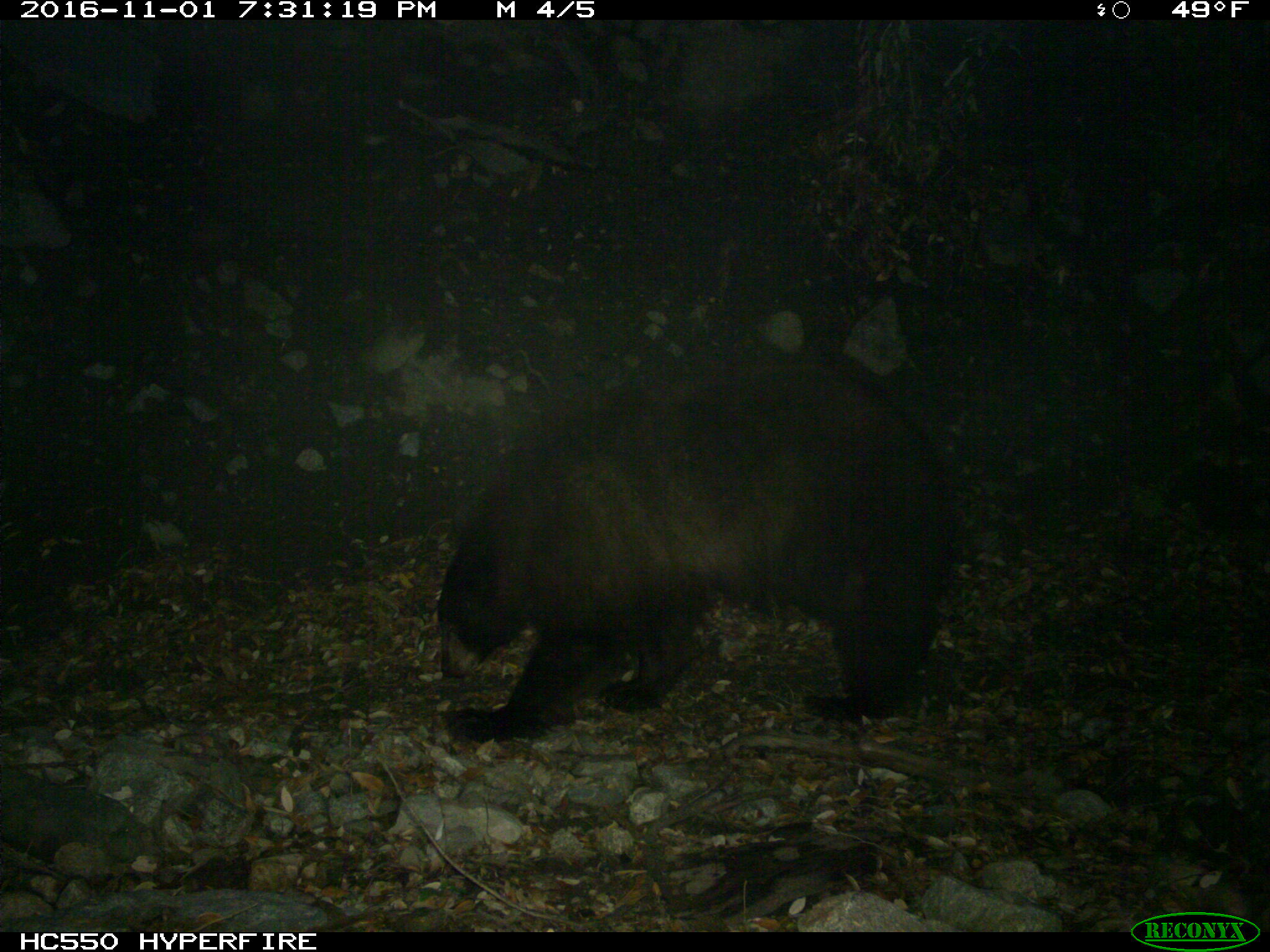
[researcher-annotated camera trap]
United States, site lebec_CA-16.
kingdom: Animalia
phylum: Chordata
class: Mammalia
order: Carnivora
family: Ursidae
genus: Ursus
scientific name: Ursus americanus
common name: american black bear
Ursus americanus (american black bear).